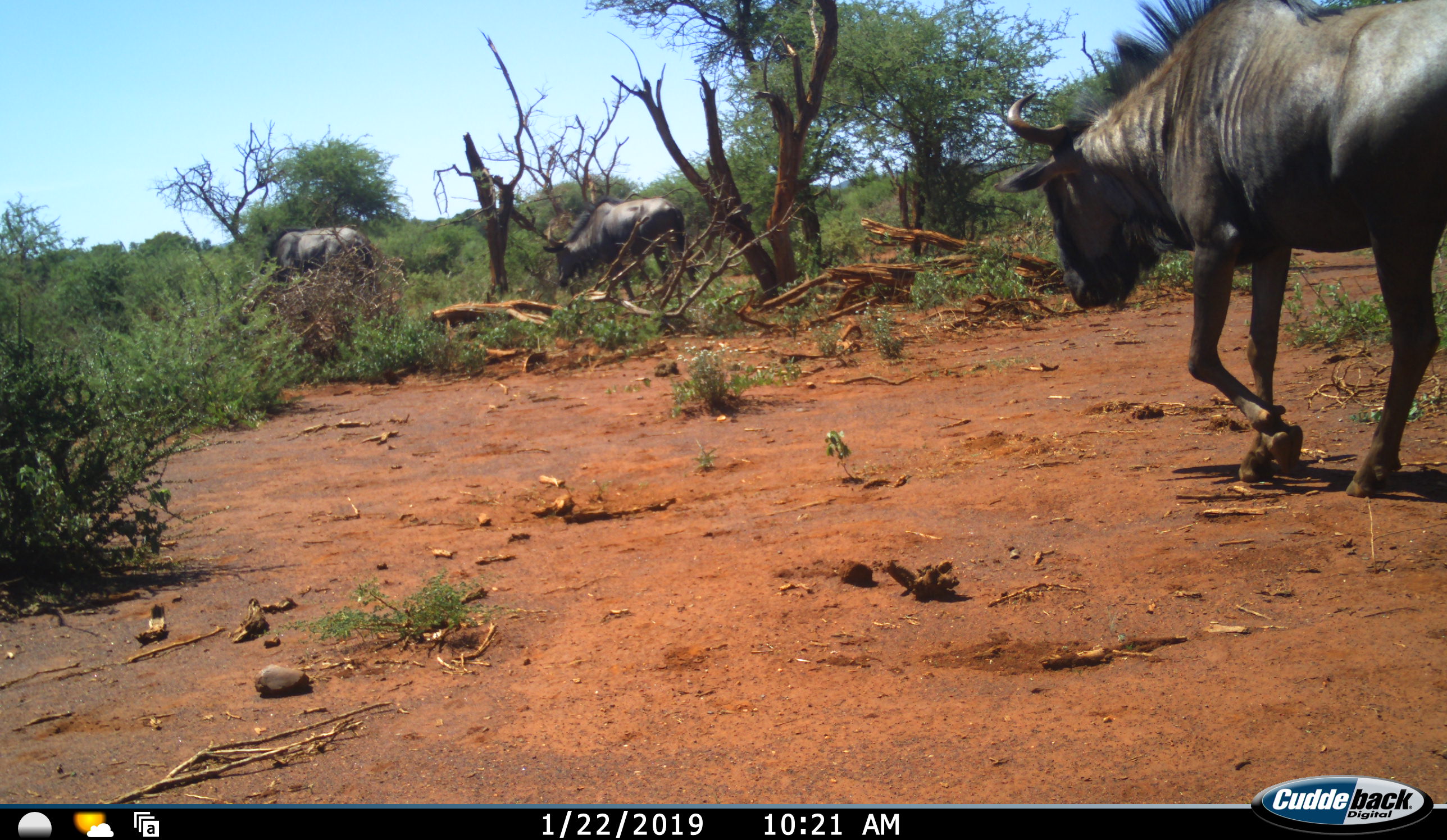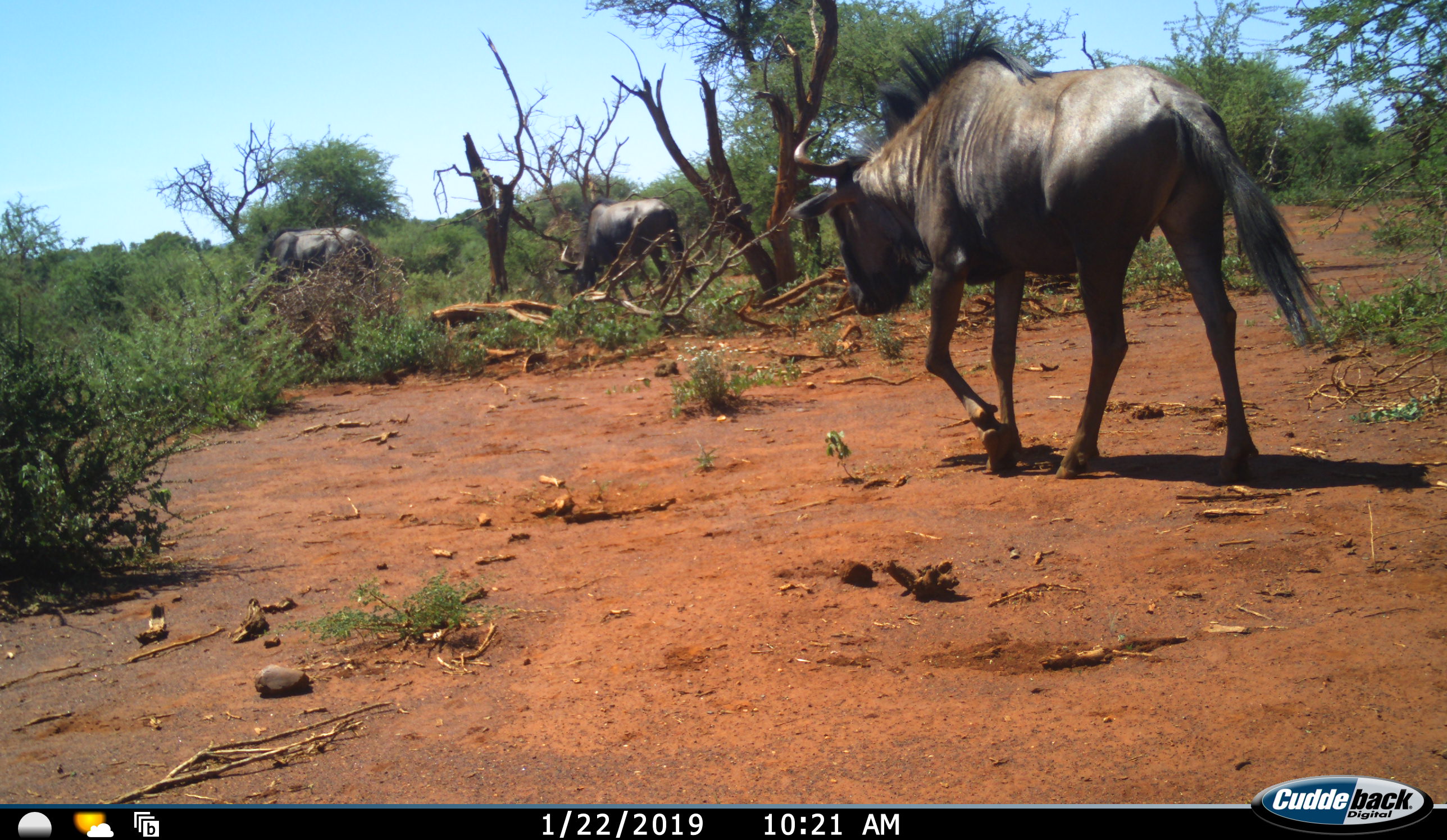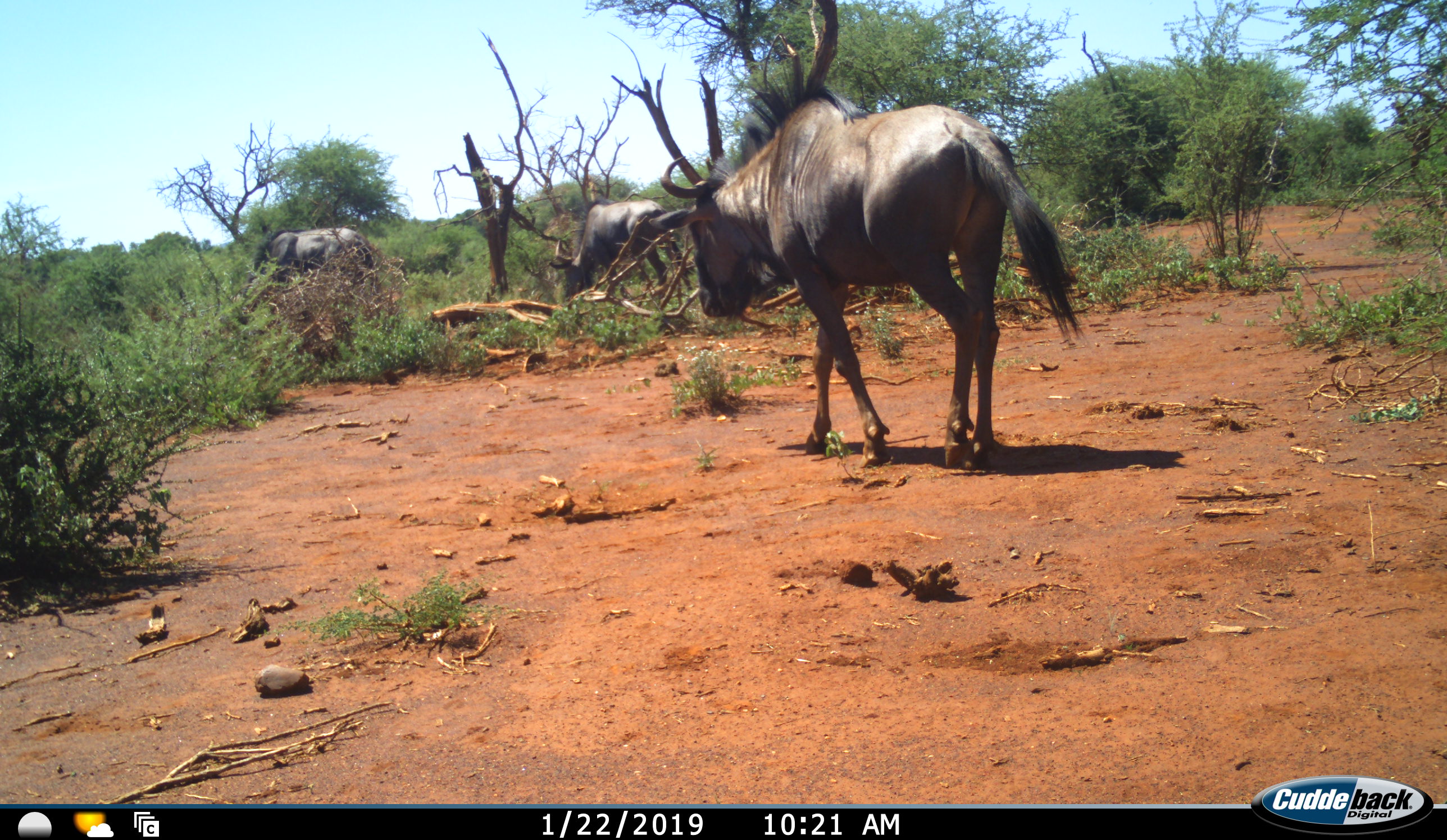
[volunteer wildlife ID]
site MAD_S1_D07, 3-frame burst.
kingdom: Animalia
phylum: Chordata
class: Mammalia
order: Artiodactyla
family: Bovidae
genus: Connochaetes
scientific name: Connochaetes taurinus taurinus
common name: blue wildebeest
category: wildebeestblue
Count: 3.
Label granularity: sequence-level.